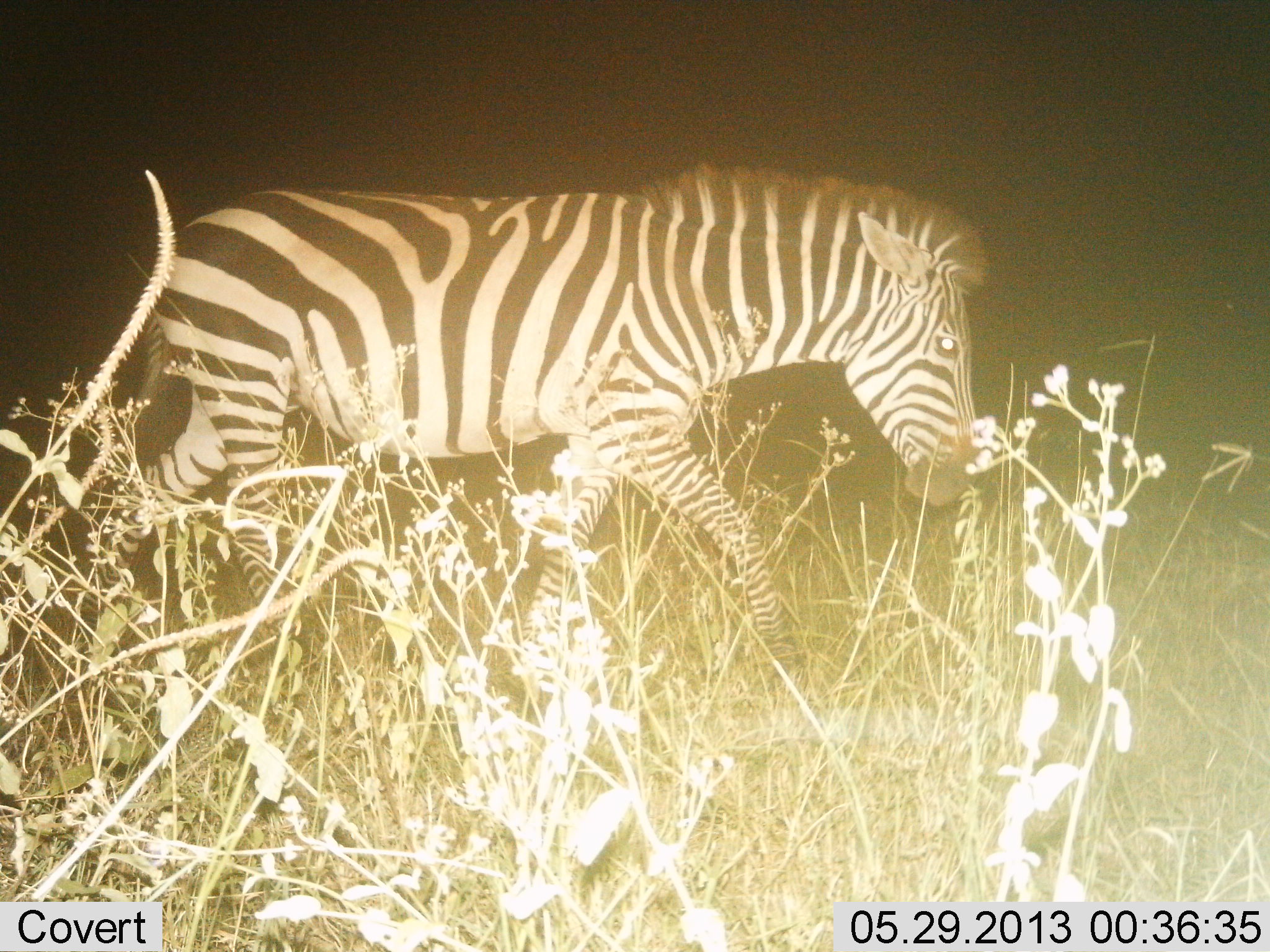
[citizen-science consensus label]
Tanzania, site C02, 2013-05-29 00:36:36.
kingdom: Animalia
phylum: Chordata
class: Mammalia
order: Perissodactyla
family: Equidae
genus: Equus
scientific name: Equus quagga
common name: plains zebra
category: zebra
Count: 1.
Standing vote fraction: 0%.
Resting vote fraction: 0%.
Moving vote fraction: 90%.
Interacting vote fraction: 0%.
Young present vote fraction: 0%.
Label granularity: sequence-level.